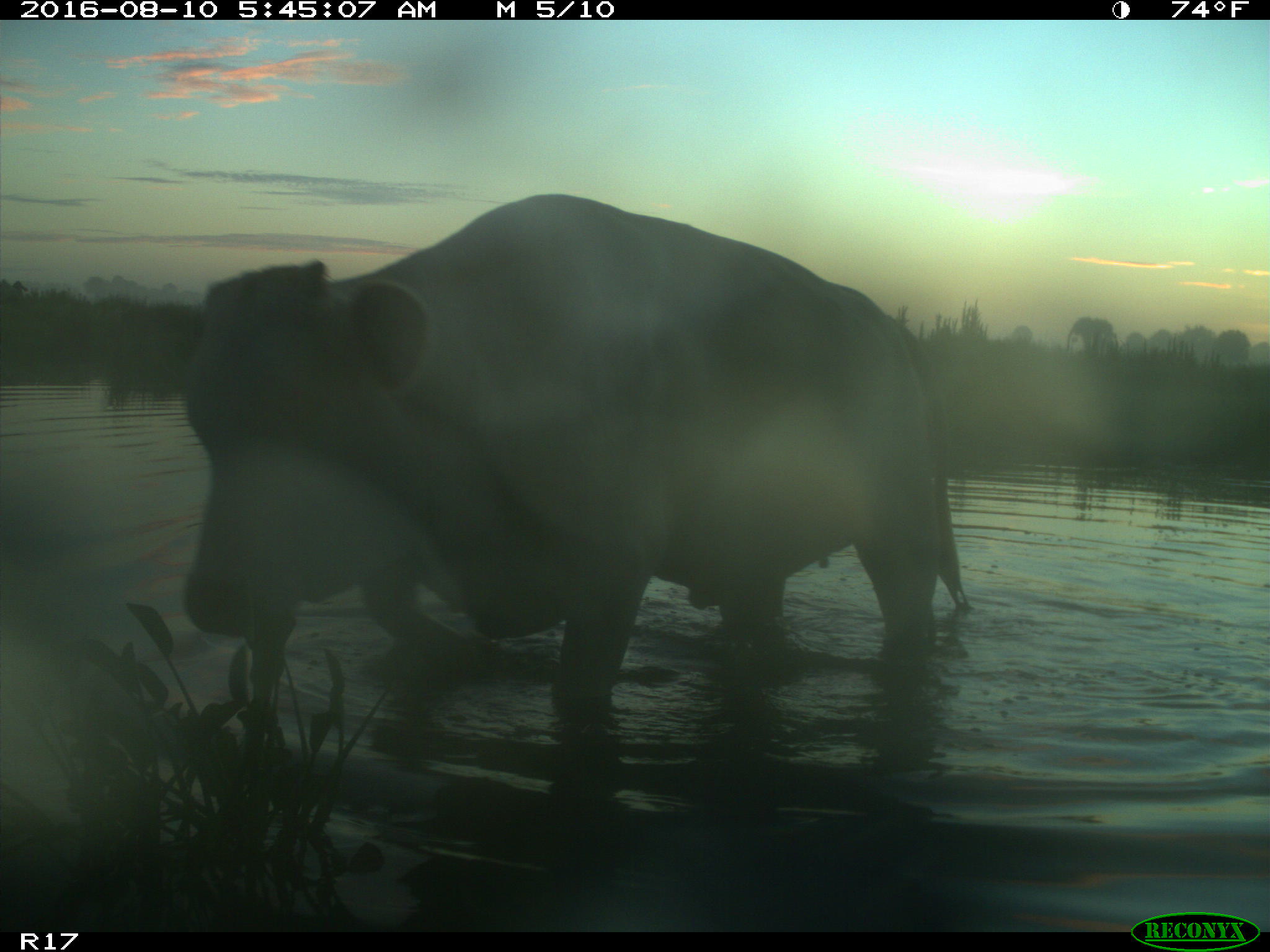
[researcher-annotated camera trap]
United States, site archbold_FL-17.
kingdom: Animalia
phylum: Chordata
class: Mammalia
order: Artiodactyla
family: Bovidae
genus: Bos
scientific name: Bos taurus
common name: domestic cow